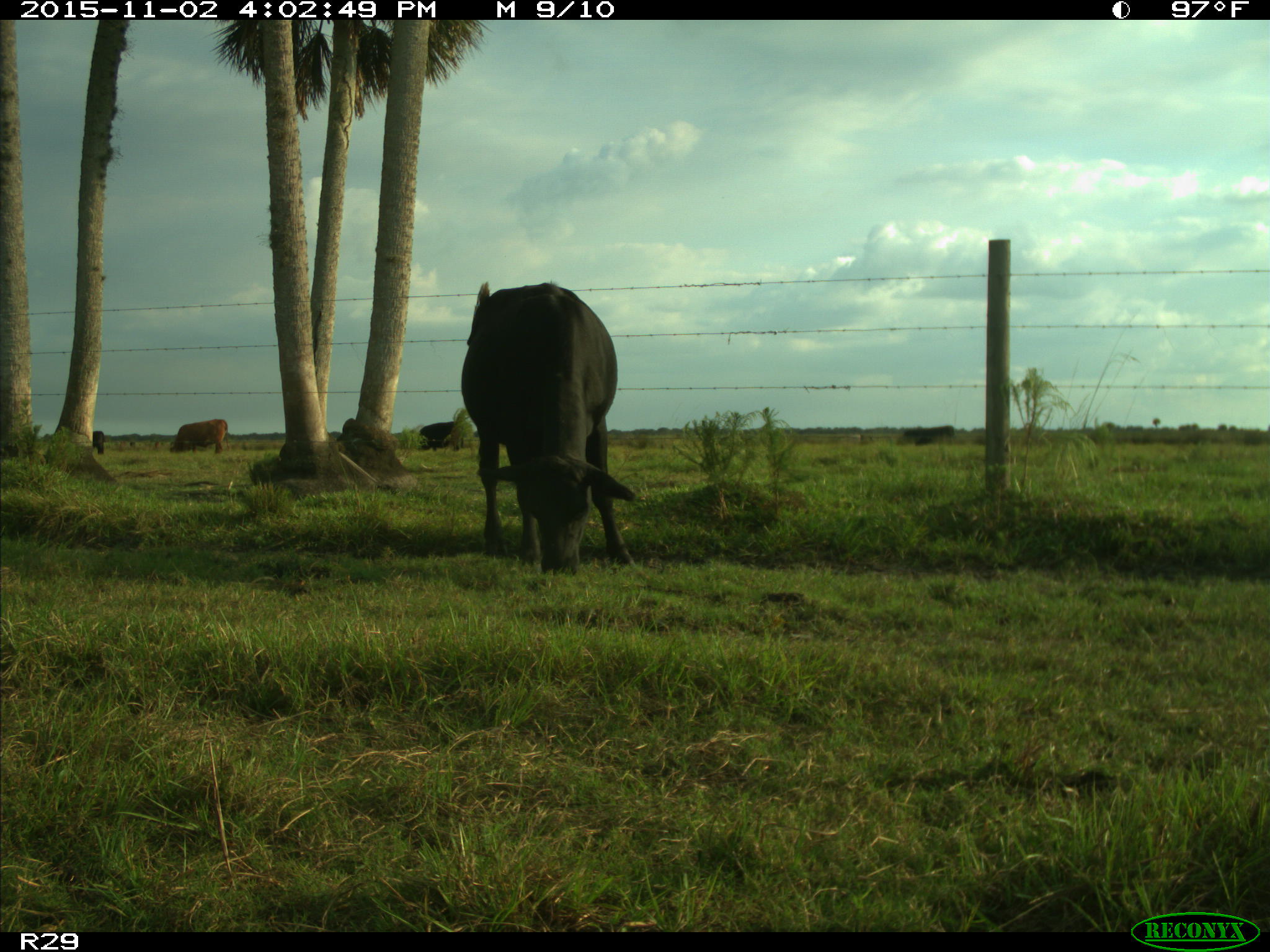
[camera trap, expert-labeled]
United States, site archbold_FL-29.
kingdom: Animalia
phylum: Chordata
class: Mammalia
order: Artiodactyla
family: Bovidae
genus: Bos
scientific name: Bos taurus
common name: domestic cow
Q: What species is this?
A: Bos taurus (domestic cow).